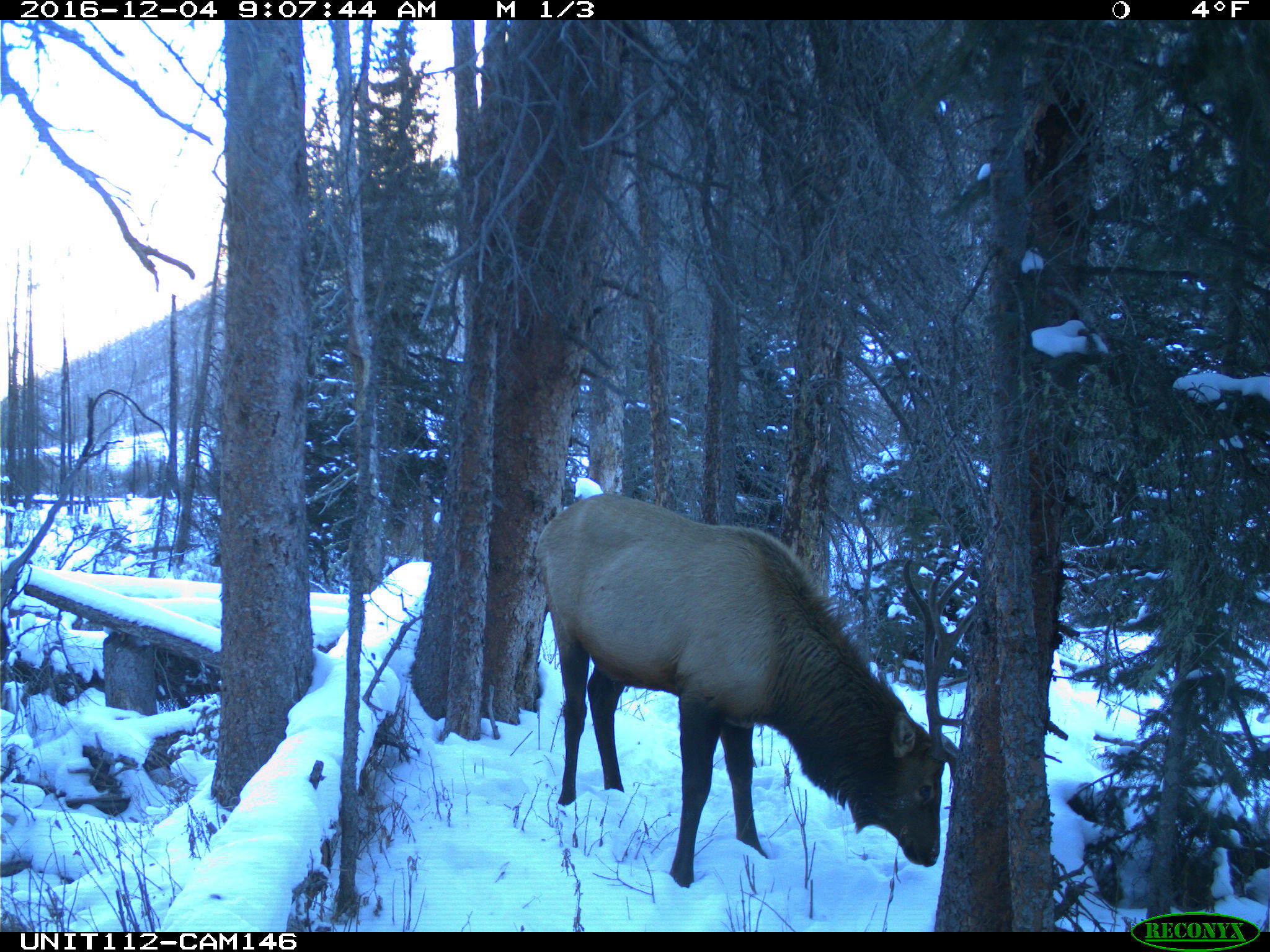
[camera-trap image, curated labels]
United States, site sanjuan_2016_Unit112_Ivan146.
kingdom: Animalia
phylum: Chordata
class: Mammalia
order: Artiodactyla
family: Cervidae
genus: Cervus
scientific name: Cervus elaphus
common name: red deer